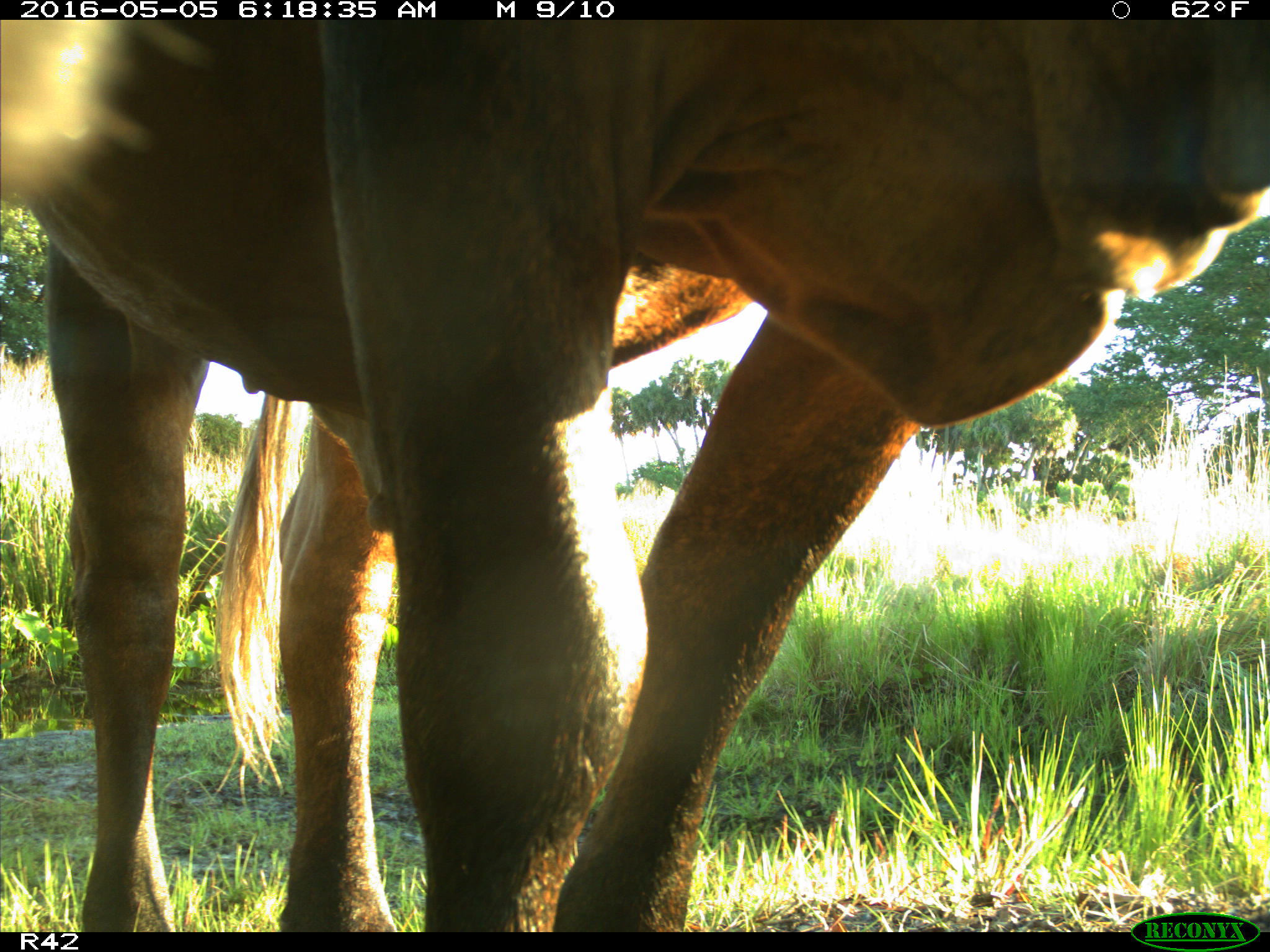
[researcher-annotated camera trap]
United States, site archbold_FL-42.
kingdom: Animalia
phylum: Chordata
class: Mammalia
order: Artiodactyla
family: Bovidae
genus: Bos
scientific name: Bos taurus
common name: domestic cow